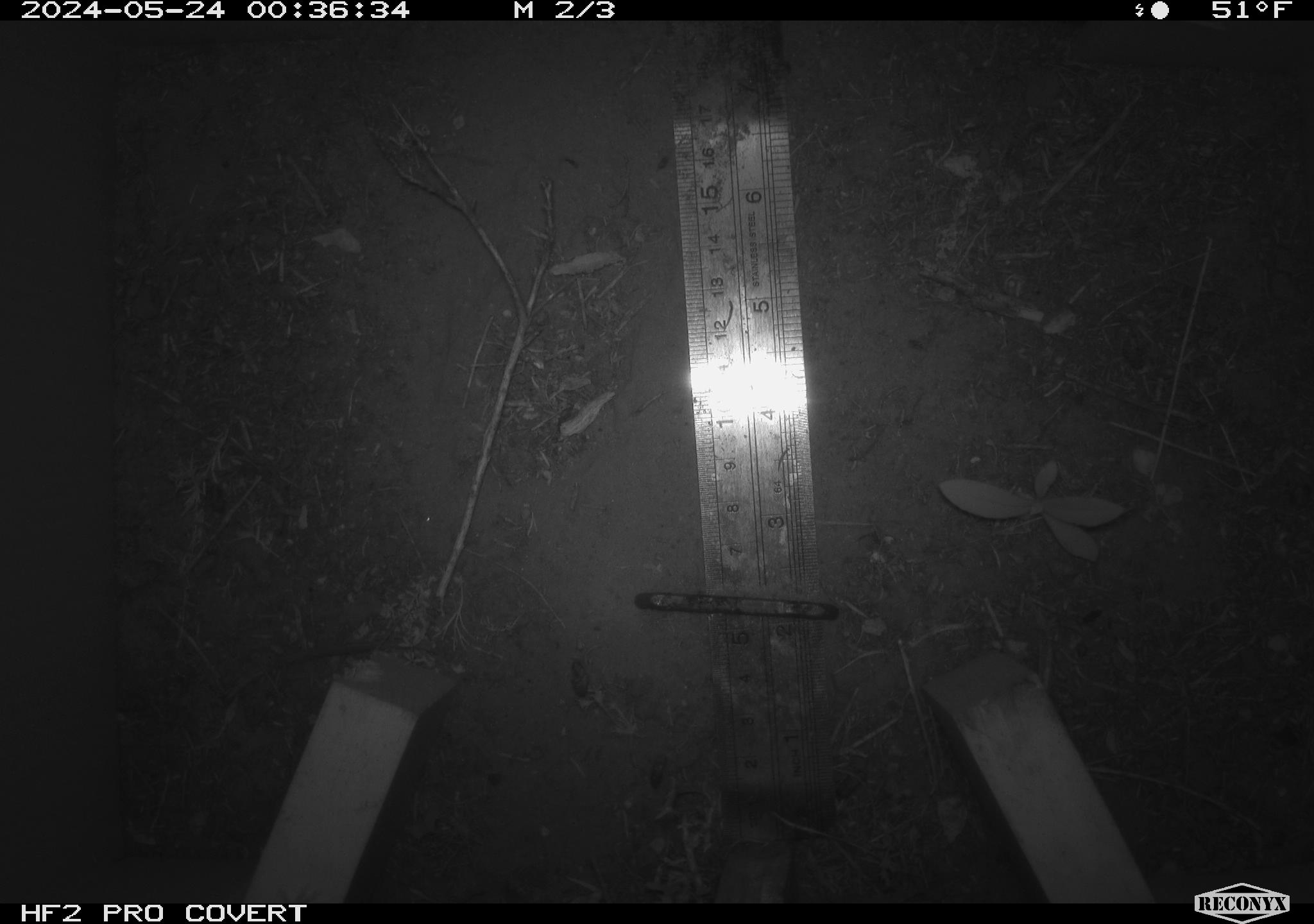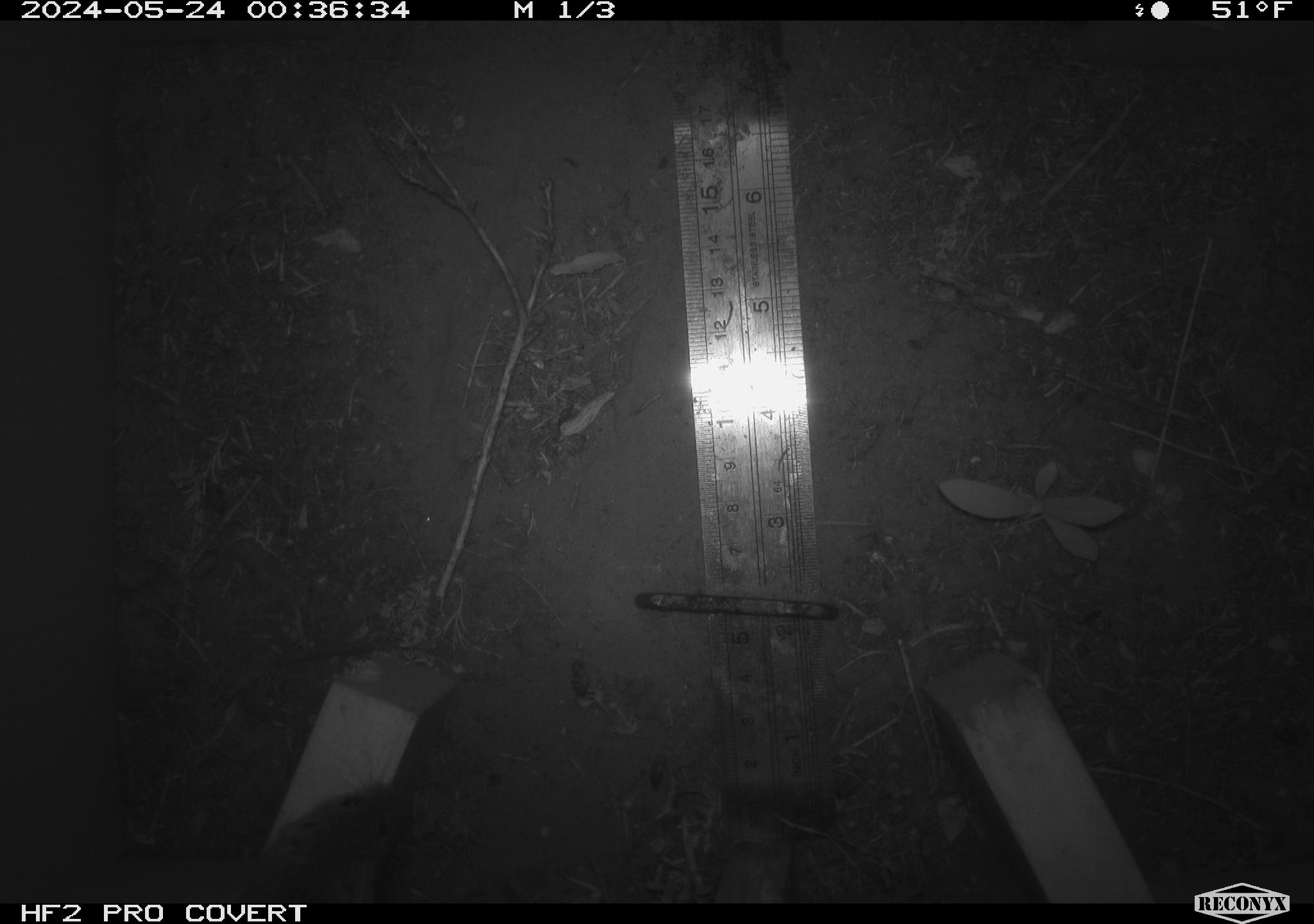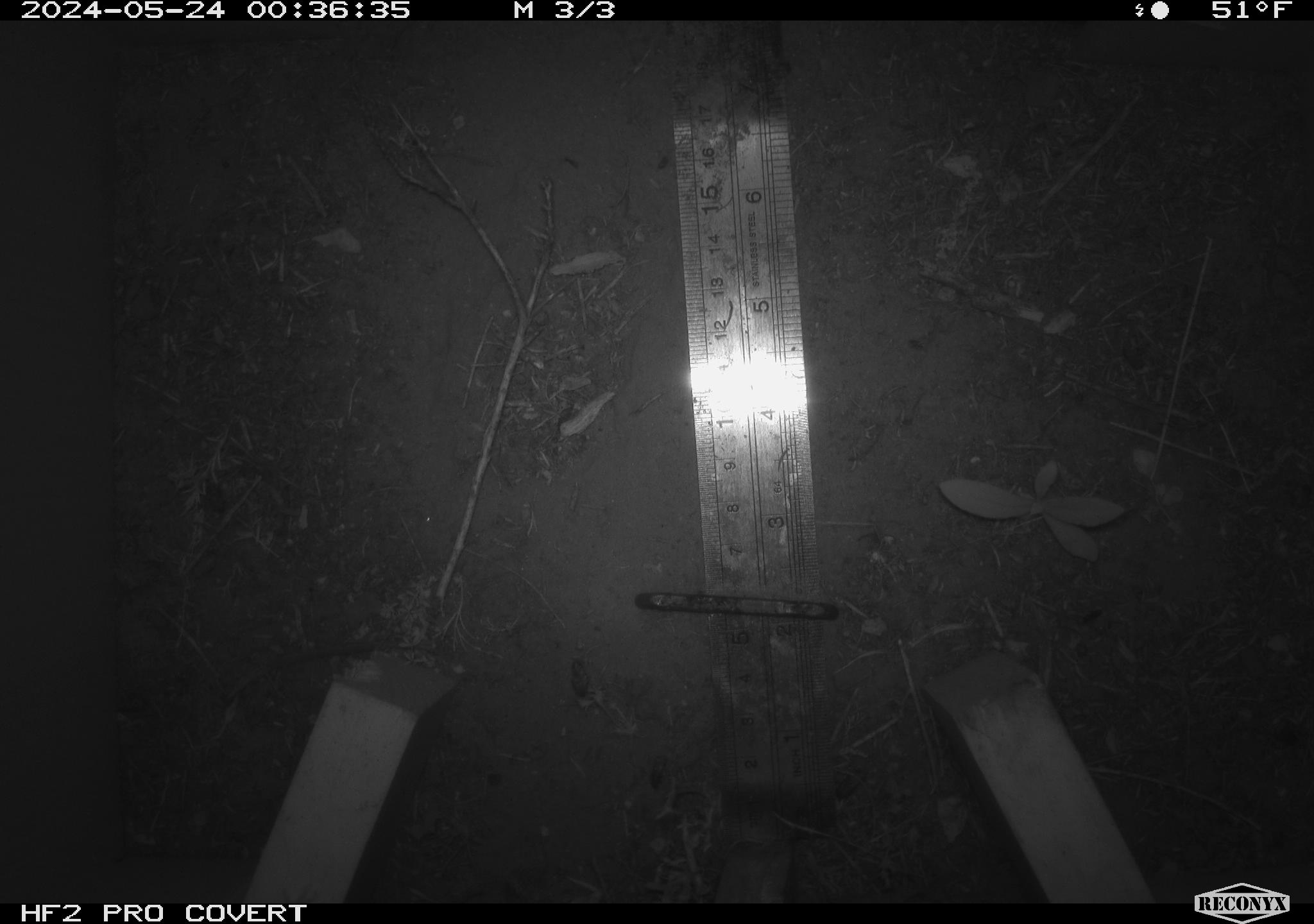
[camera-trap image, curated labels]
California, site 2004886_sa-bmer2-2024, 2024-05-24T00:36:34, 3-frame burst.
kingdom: Animalia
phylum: Chordata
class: Mammalia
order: Rodentia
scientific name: Rodentia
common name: mouse species